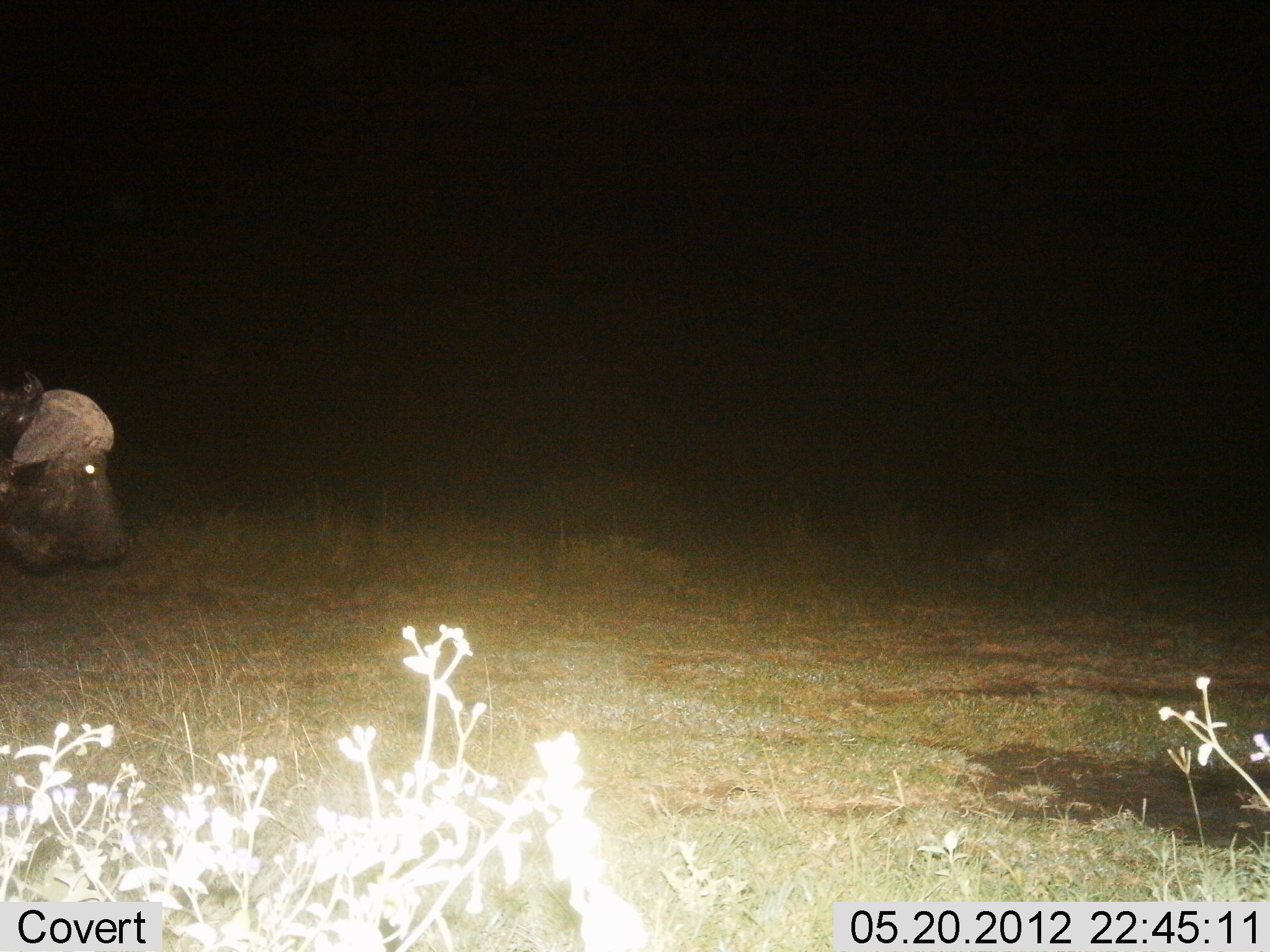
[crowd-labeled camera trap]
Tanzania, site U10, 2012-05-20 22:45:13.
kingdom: Animalia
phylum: Chordata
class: Mammalia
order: Artiodactyla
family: Bovidae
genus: Syncerus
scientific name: Syncerus caffer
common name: cape buffalo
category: buffalo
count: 1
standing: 70%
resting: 0%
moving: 30%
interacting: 0%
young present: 0%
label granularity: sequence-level